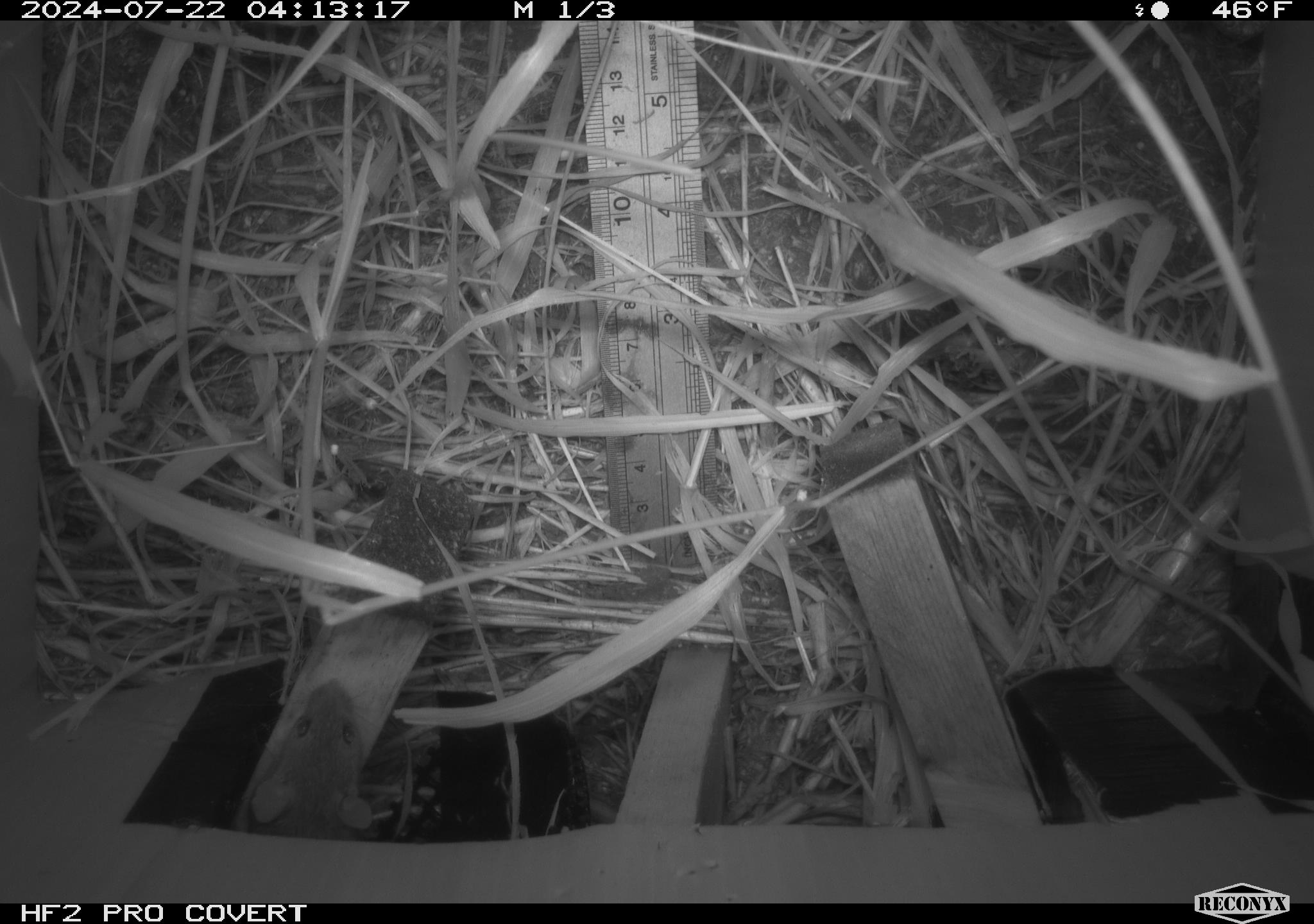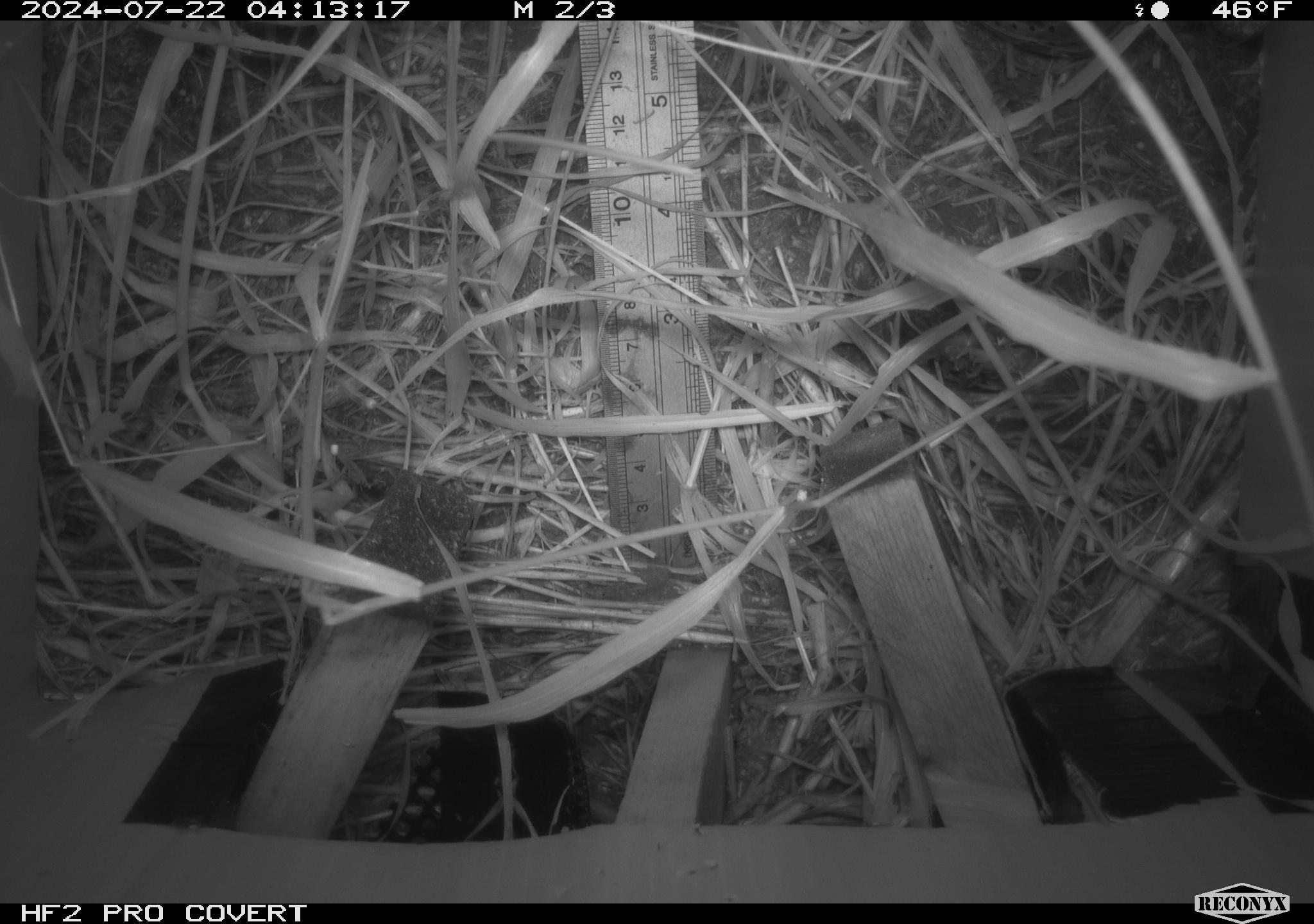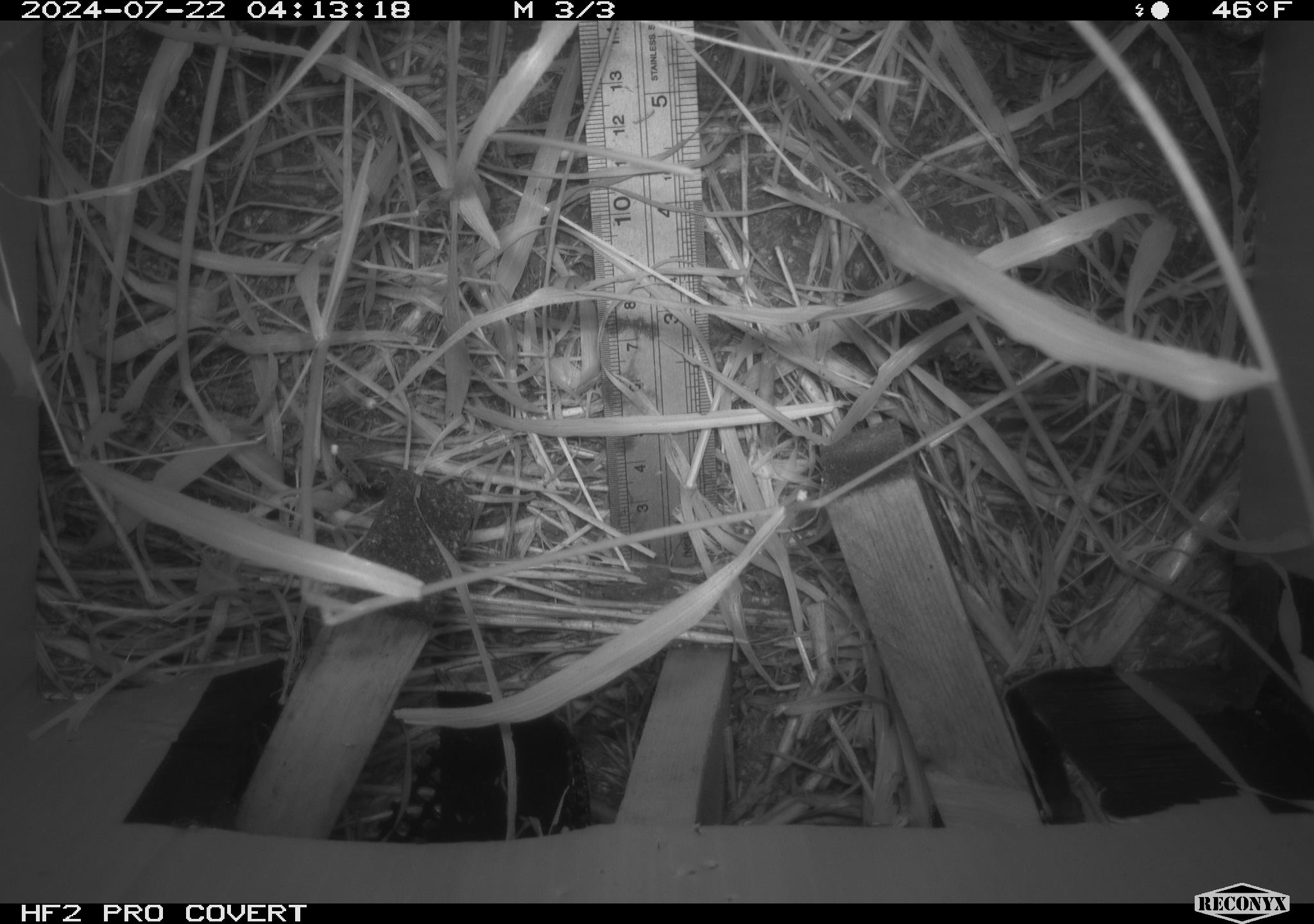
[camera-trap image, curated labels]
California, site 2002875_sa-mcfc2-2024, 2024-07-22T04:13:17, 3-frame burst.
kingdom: Animalia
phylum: Chordata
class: Mammalia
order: Rodentia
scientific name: Rodentia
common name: rodent